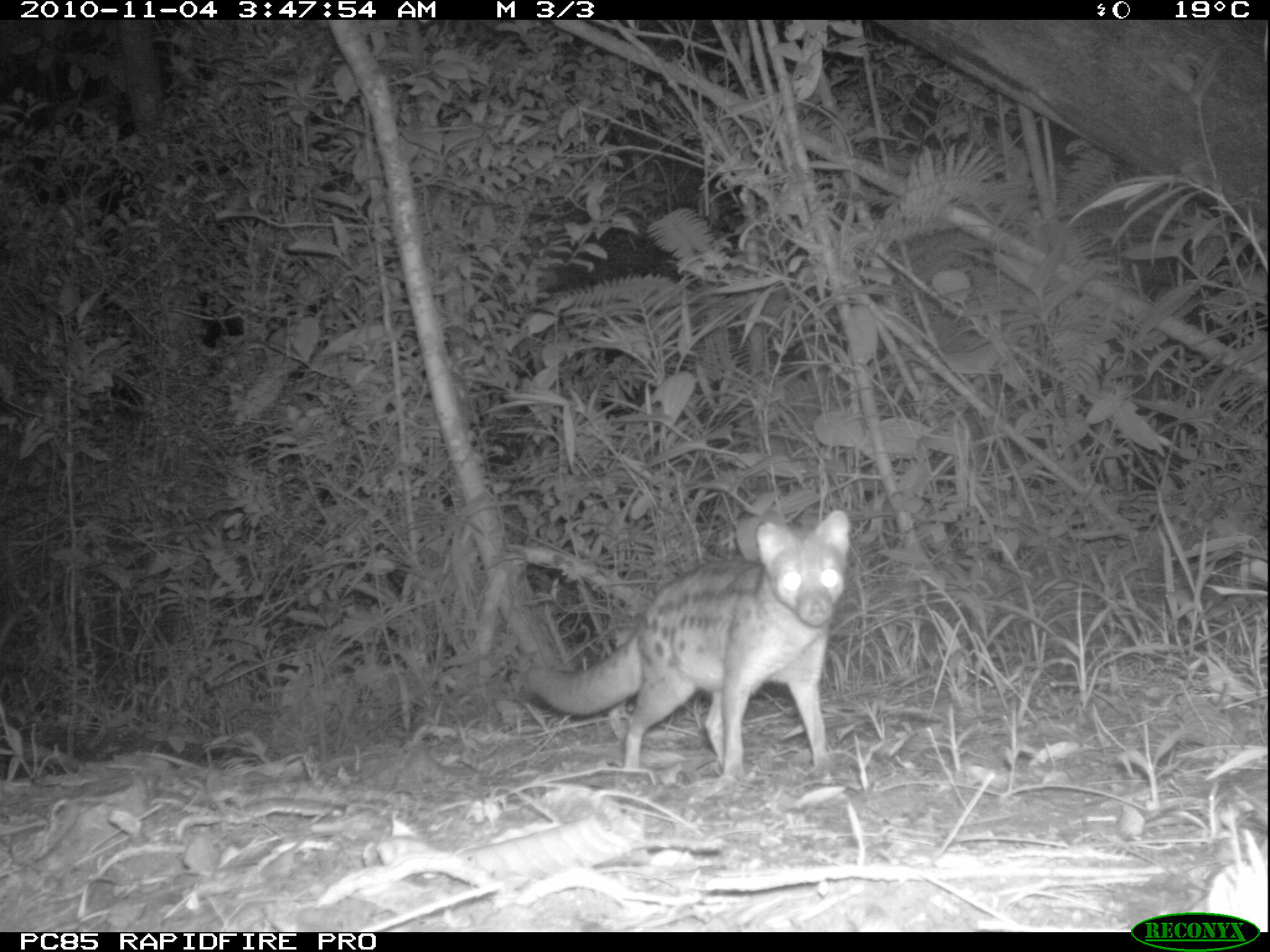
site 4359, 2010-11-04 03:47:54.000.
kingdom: Animalia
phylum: Chordata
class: Mammalia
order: Carnivora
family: Eupleridae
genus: Fossa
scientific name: Fossa fossana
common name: fanaloka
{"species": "Fossa fossana (fanaloka)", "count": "1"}